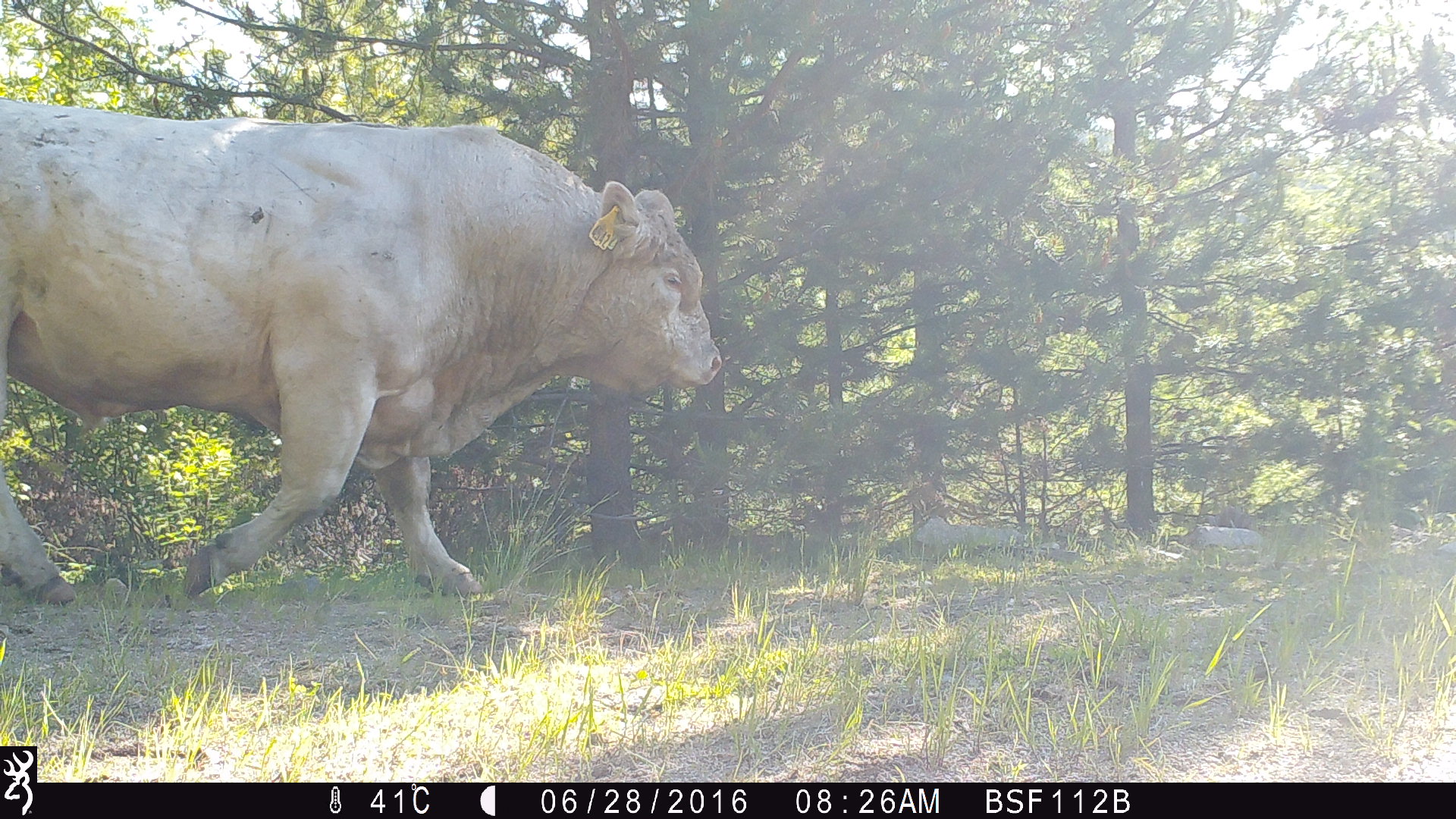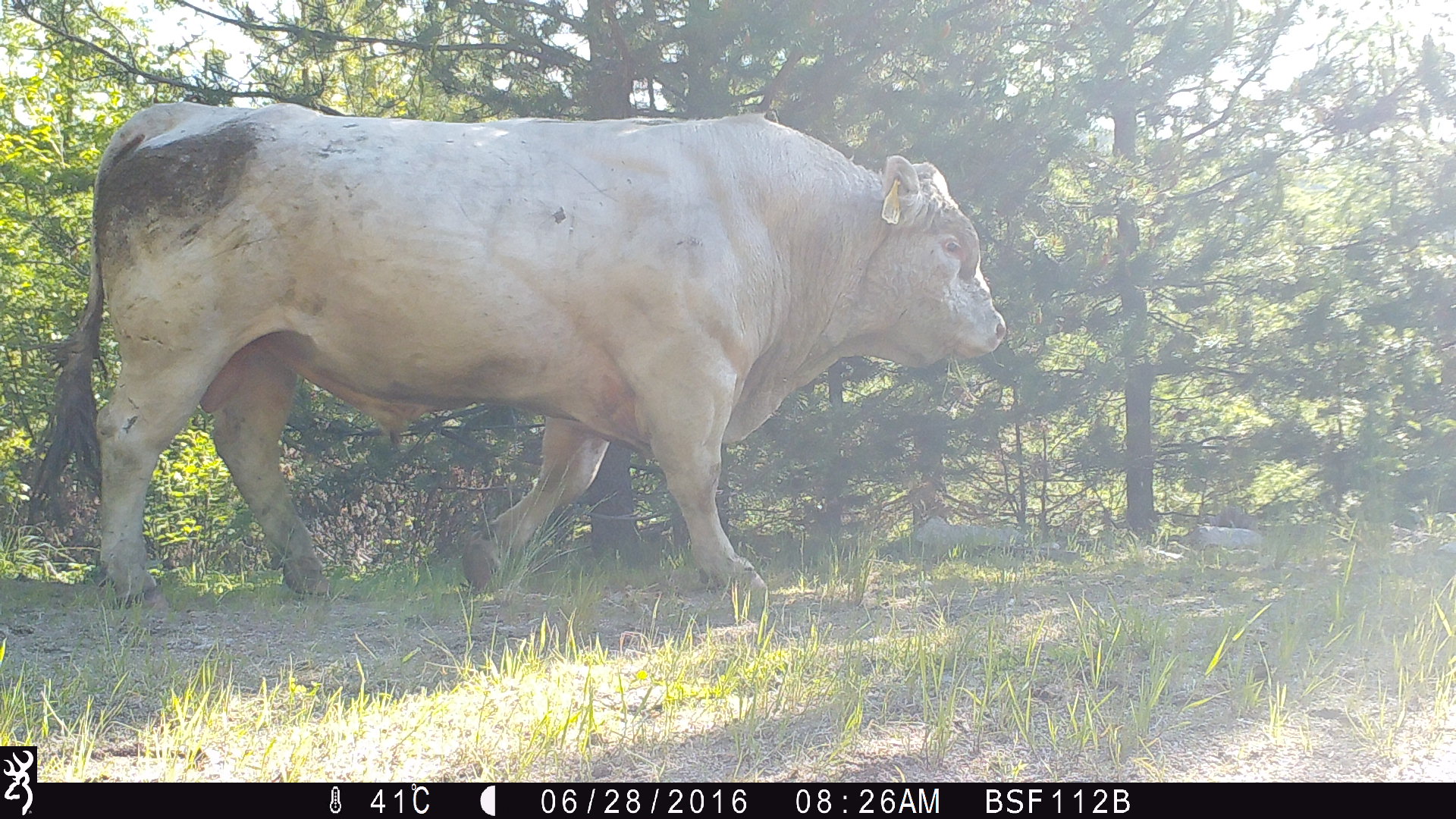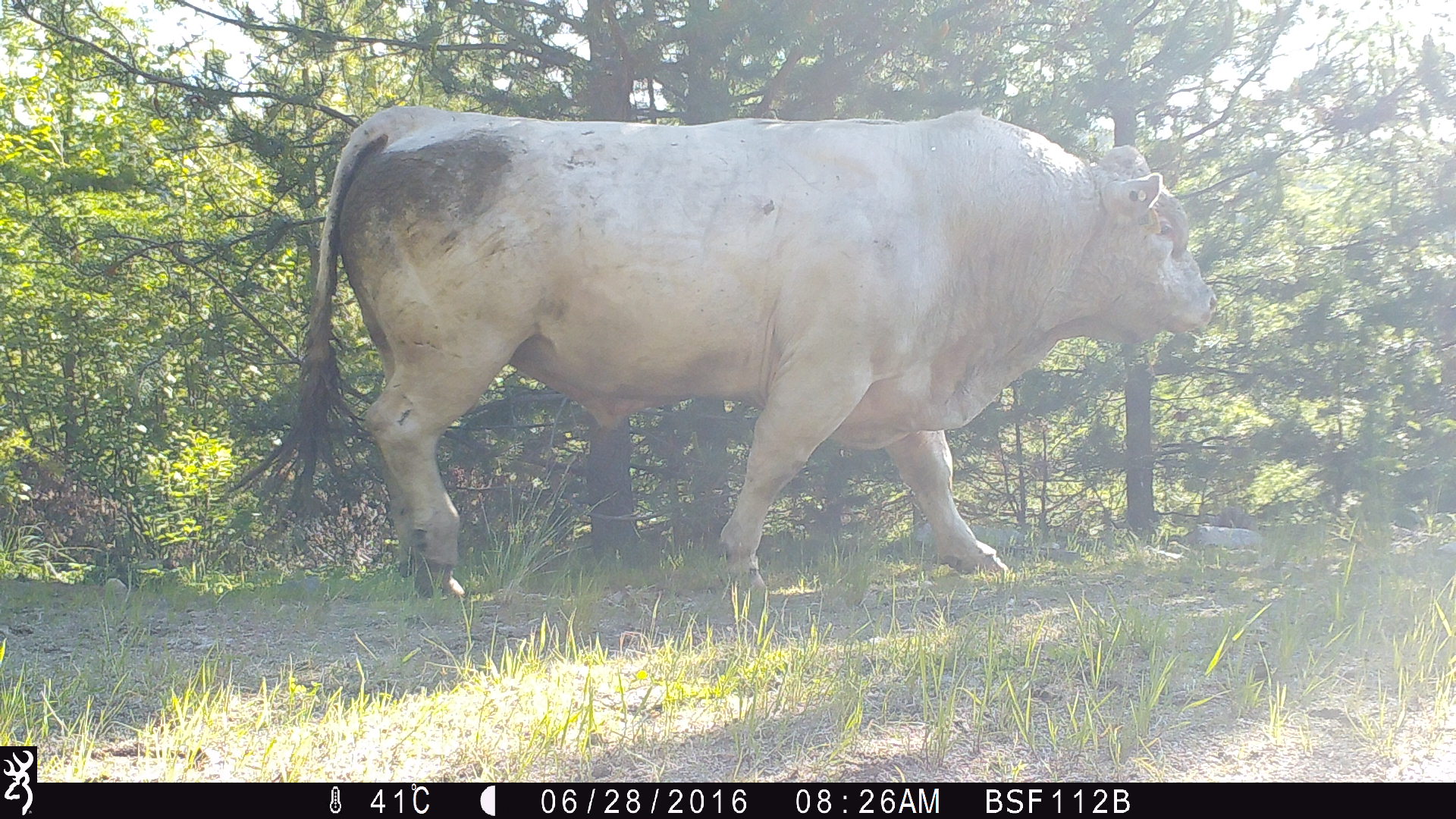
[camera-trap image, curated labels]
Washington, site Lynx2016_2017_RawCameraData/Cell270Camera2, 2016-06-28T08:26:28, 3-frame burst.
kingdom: Animalia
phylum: Chordata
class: Mammalia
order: Artiodactyla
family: Bovidae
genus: Bos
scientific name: Bos taurus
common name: domestic cattle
Domestic cattle (Bos taurus). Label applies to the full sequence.